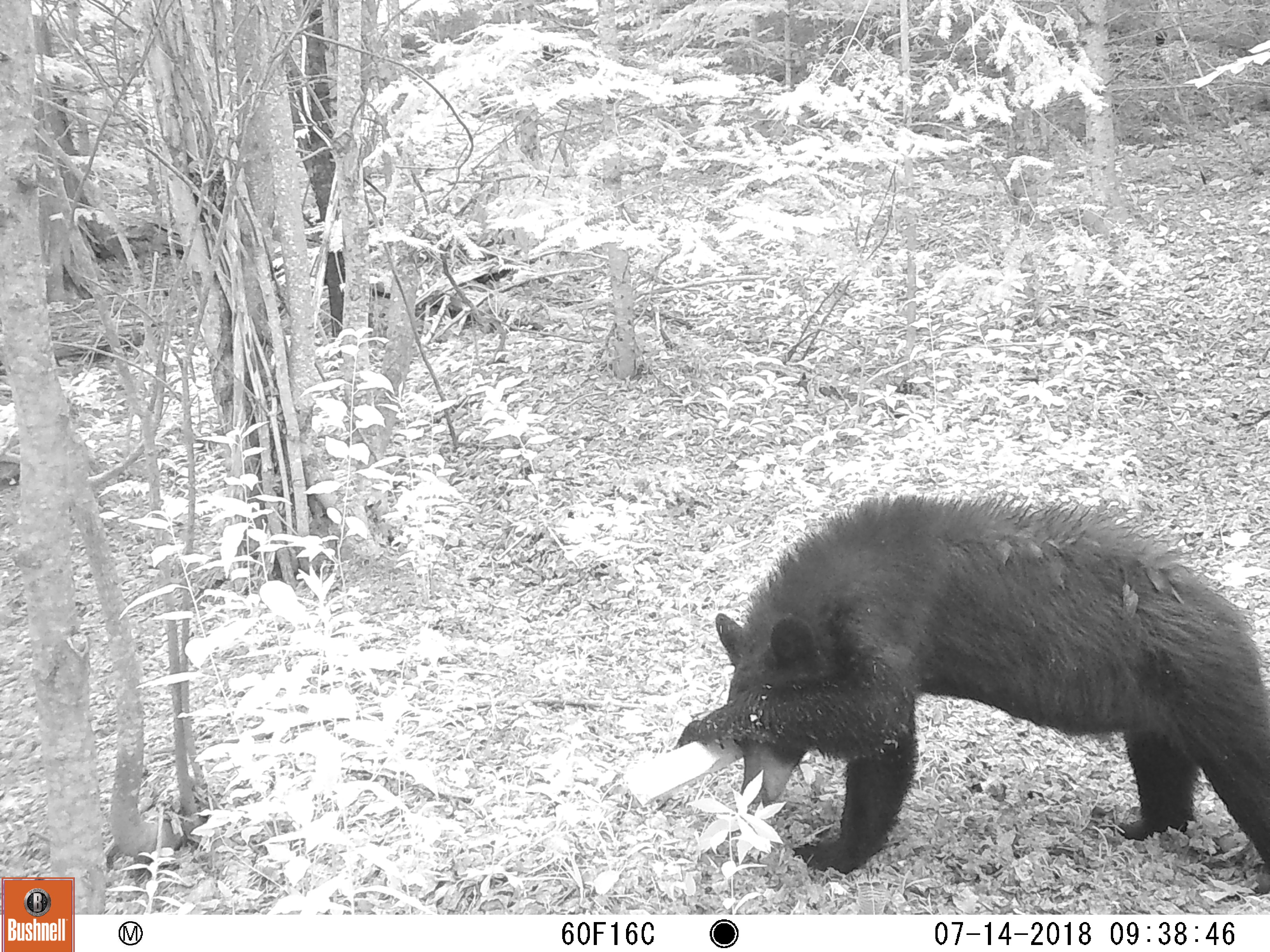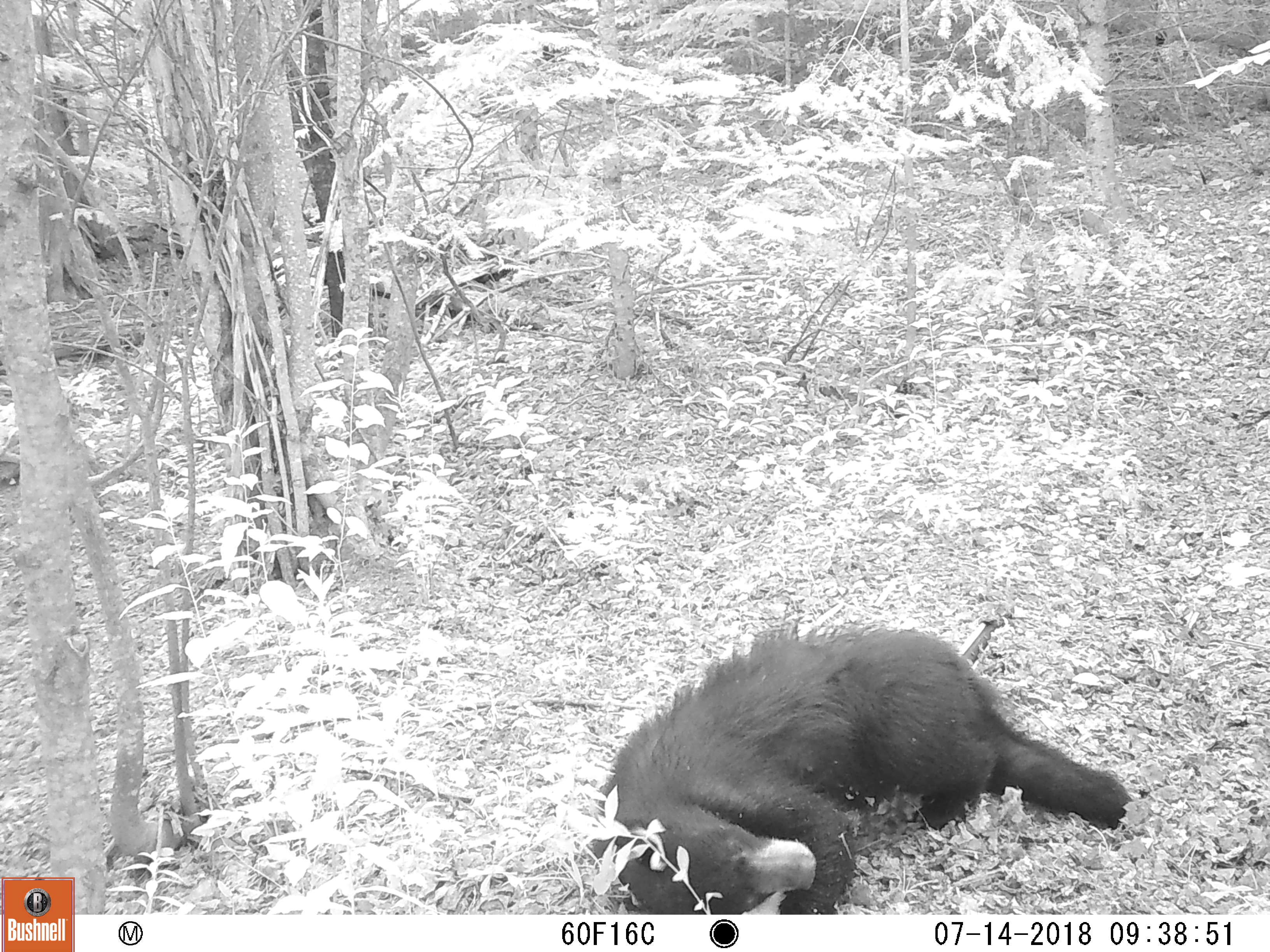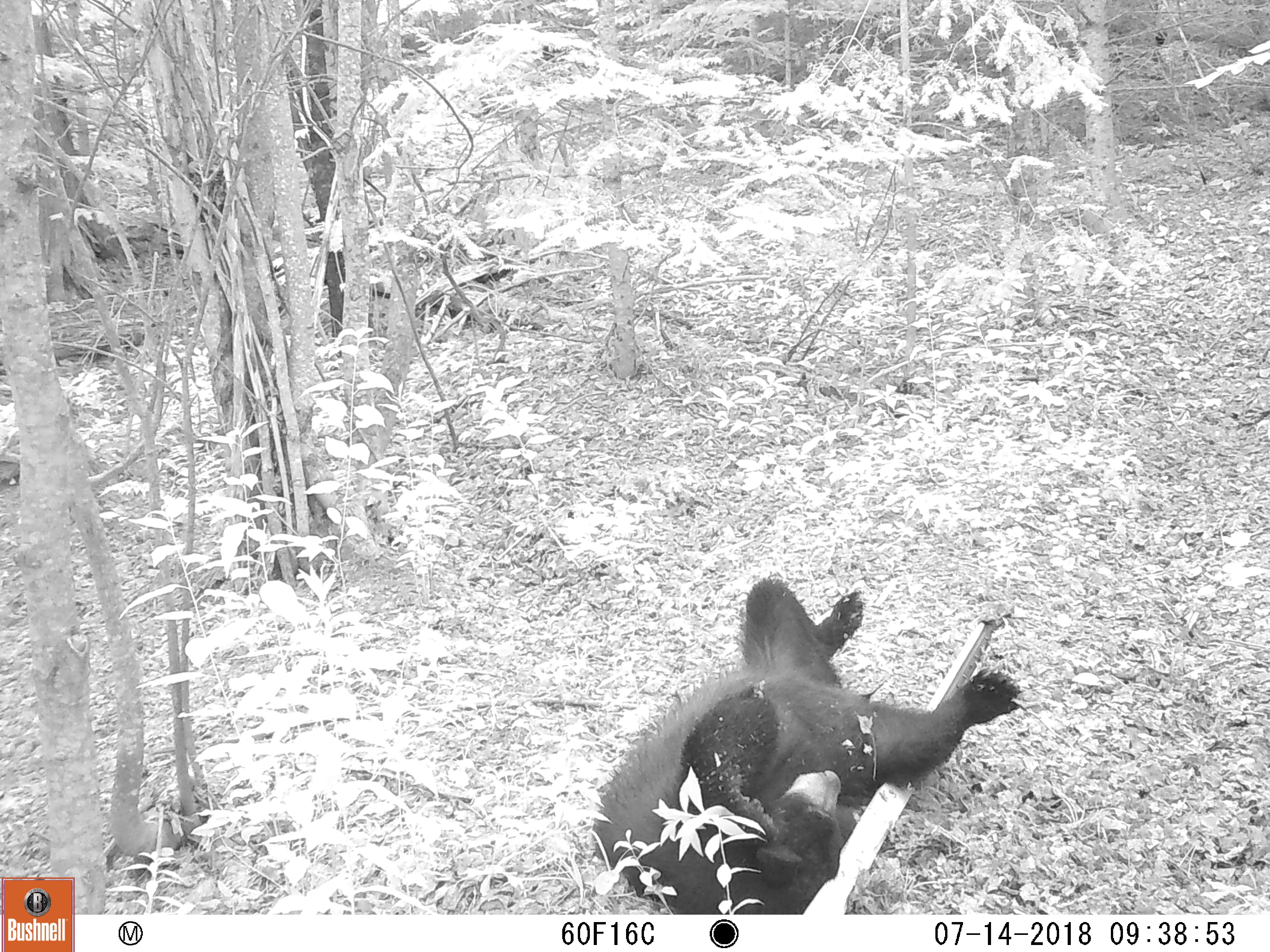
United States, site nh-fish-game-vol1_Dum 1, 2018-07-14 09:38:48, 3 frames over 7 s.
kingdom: Animalia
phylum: Chordata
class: Mammalia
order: Carnivora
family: Ursidae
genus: Ursus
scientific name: Ursus americanus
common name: black bear